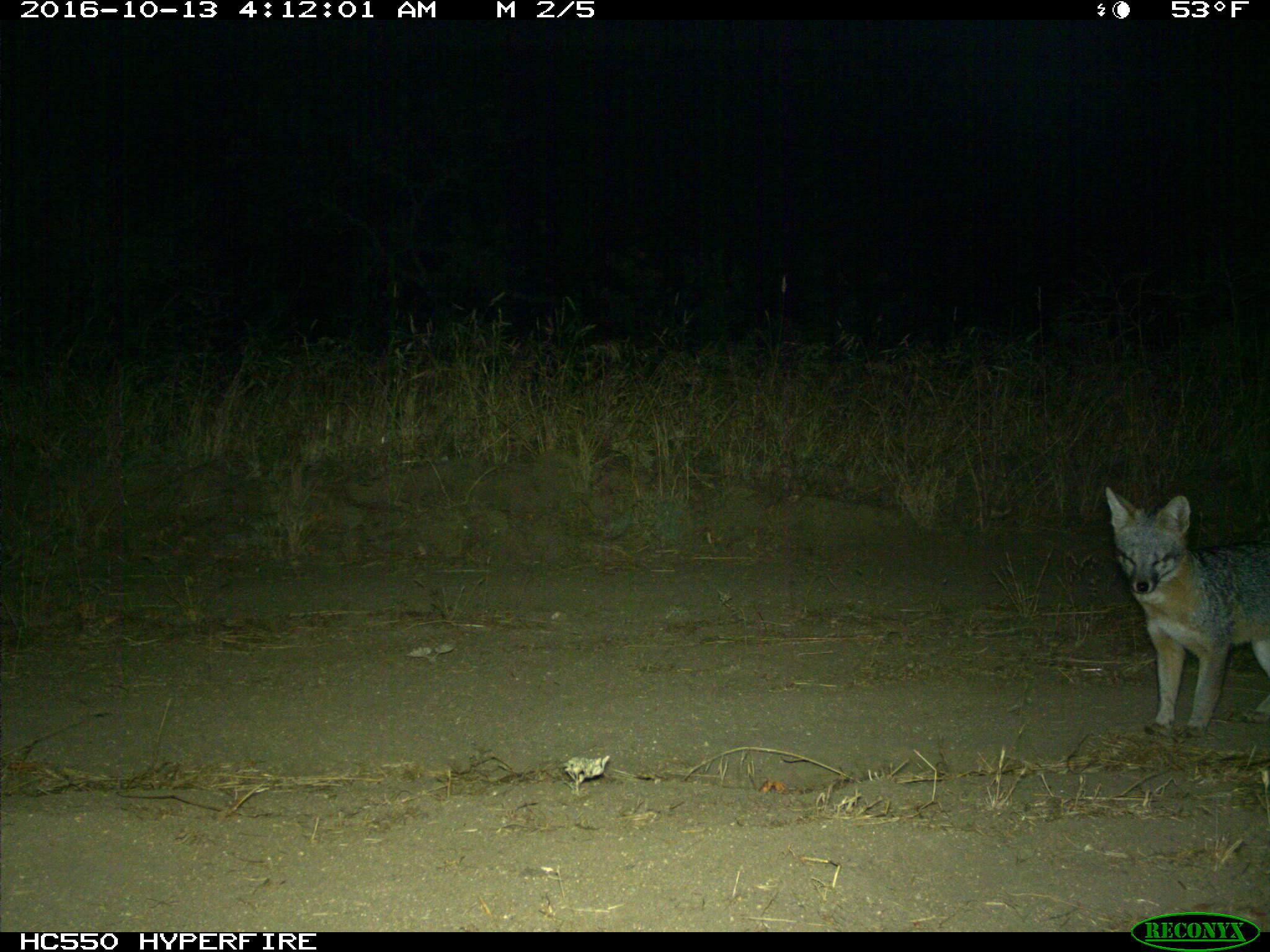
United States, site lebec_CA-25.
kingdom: Animalia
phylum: Chordata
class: Mammalia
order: Carnivora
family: Canidae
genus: Urocyon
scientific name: Urocyon cinereoargenteus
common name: gray fox